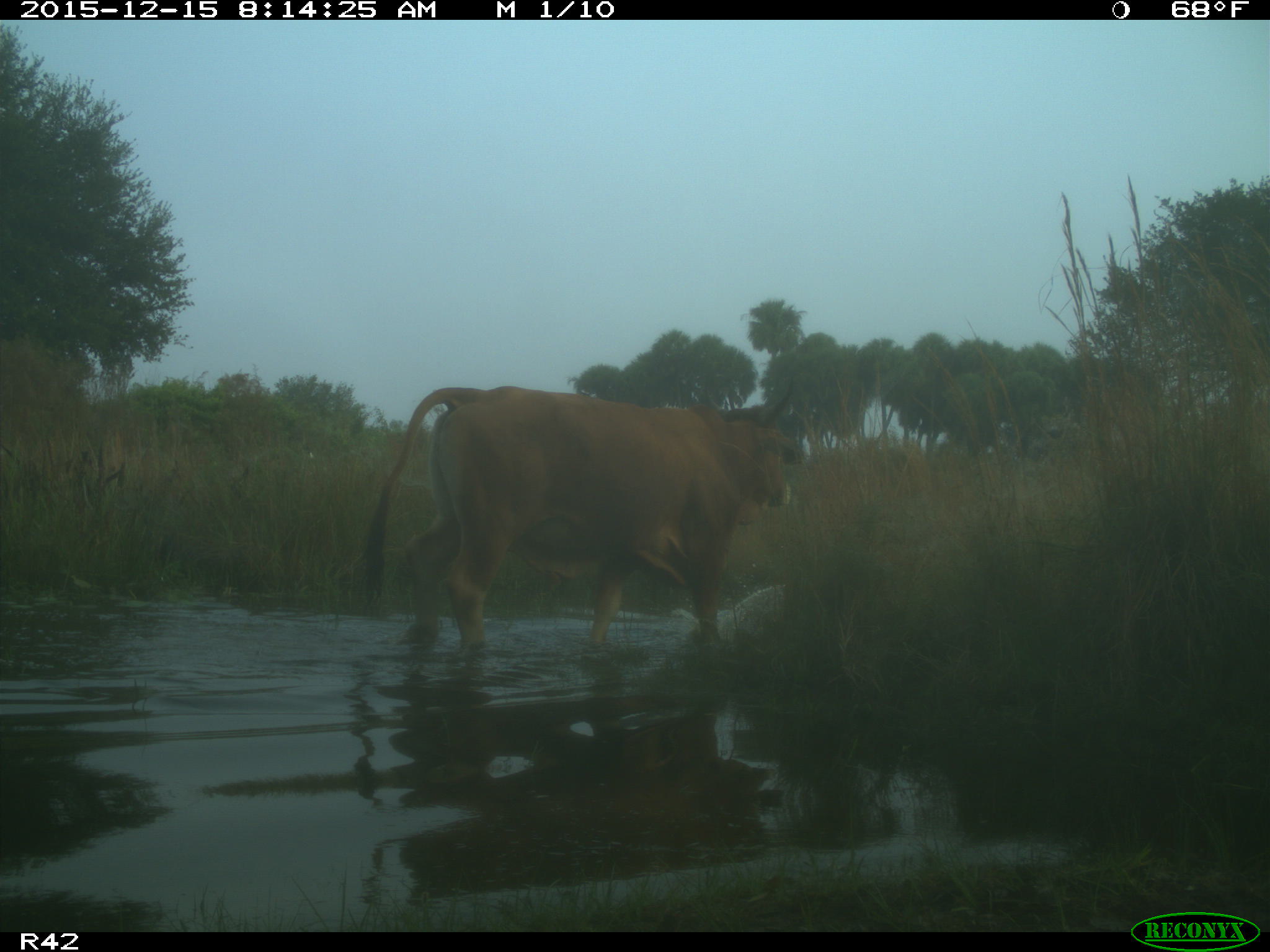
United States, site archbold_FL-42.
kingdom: Animalia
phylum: Chordata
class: Mammalia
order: Artiodactyla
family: Bovidae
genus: Bos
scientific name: Bos taurus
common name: domestic cow